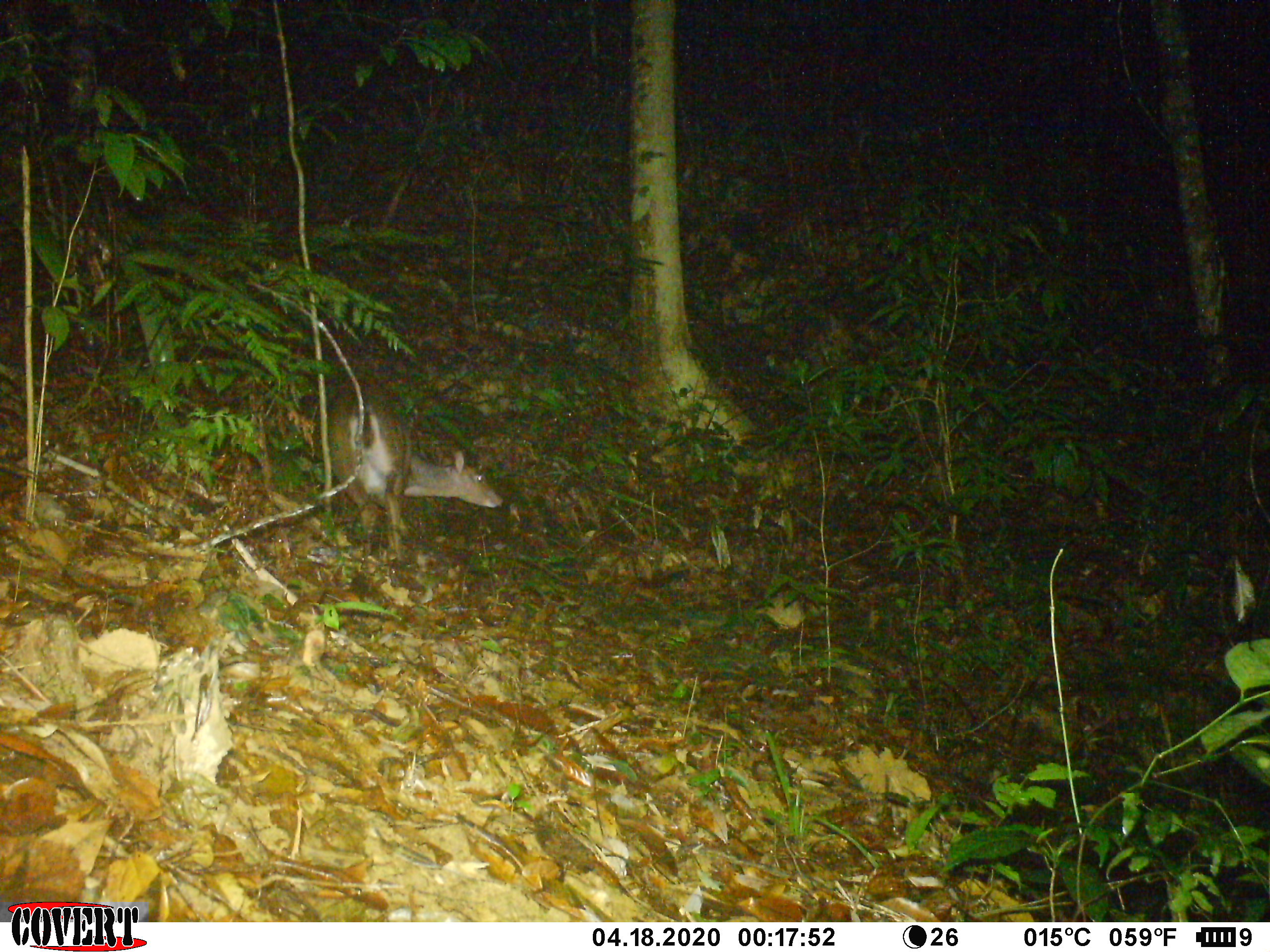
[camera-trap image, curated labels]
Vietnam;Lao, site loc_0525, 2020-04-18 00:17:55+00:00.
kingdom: Animalia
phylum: Chordata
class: Mammalia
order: Artiodactyla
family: Cervidae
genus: Muntiacus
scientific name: Muntiacus vuquangensis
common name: large-antlered muntjac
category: large antlered muntjac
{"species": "large antlered muntjac (large-antlered muntjac) (Muntiacus vuquangensis)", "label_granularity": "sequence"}